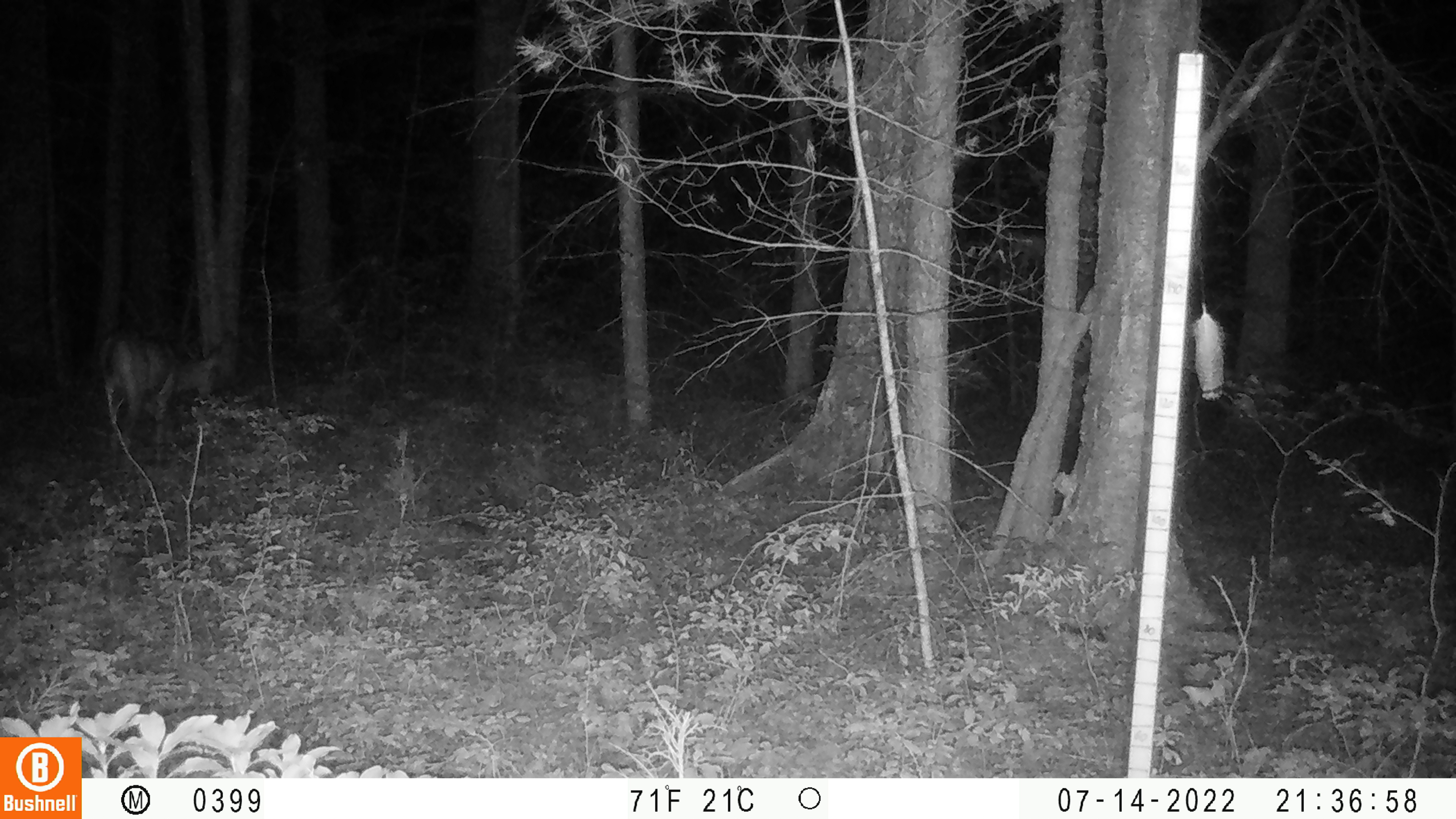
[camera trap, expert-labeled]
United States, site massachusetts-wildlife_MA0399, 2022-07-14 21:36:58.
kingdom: Animalia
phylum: Chordata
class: Mammalia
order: Artiodactyla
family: Cervidae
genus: Odocoileus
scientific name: Odocoileus virginianus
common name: white-tailed deer